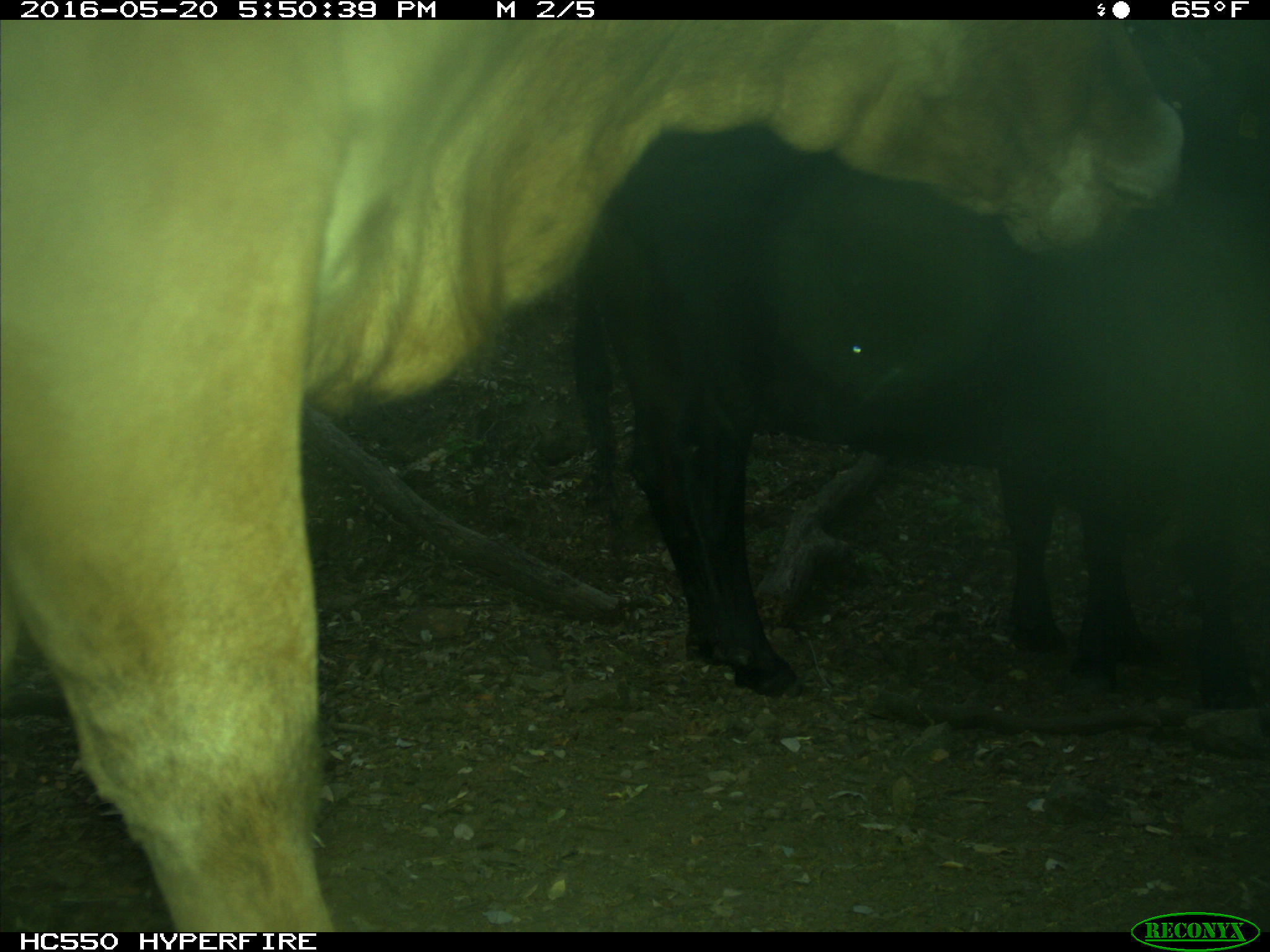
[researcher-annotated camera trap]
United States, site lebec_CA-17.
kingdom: Animalia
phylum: Chordata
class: Mammalia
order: Artiodactyla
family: Bovidae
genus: Bos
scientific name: Bos taurus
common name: domestic cow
Bos taurus (domestic cow).